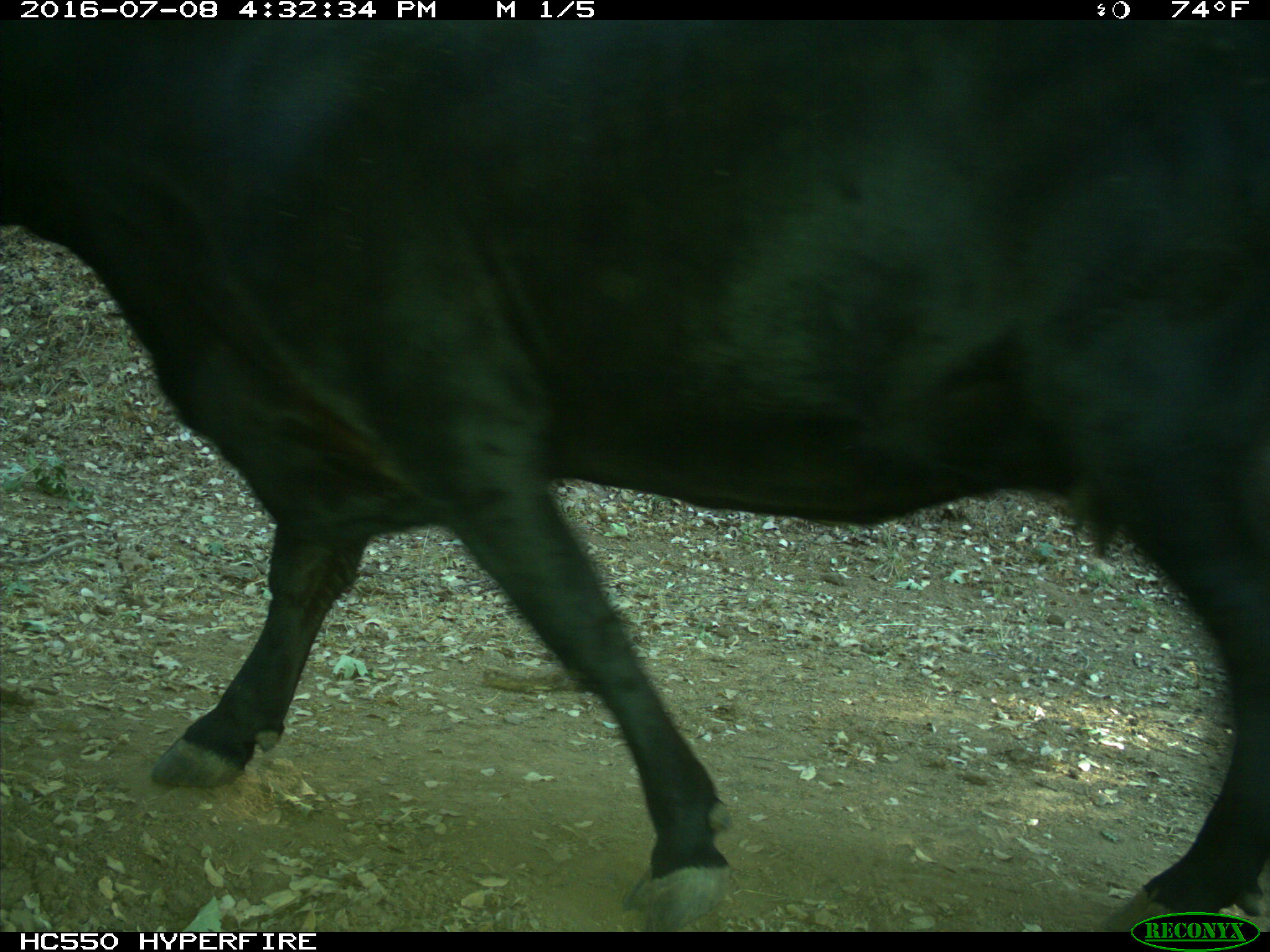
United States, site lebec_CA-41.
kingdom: Animalia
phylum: Chordata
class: Mammalia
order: Artiodactyla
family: Bovidae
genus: Bos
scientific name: Bos taurus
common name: domestic cow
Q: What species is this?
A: Bos taurus (domestic cow).